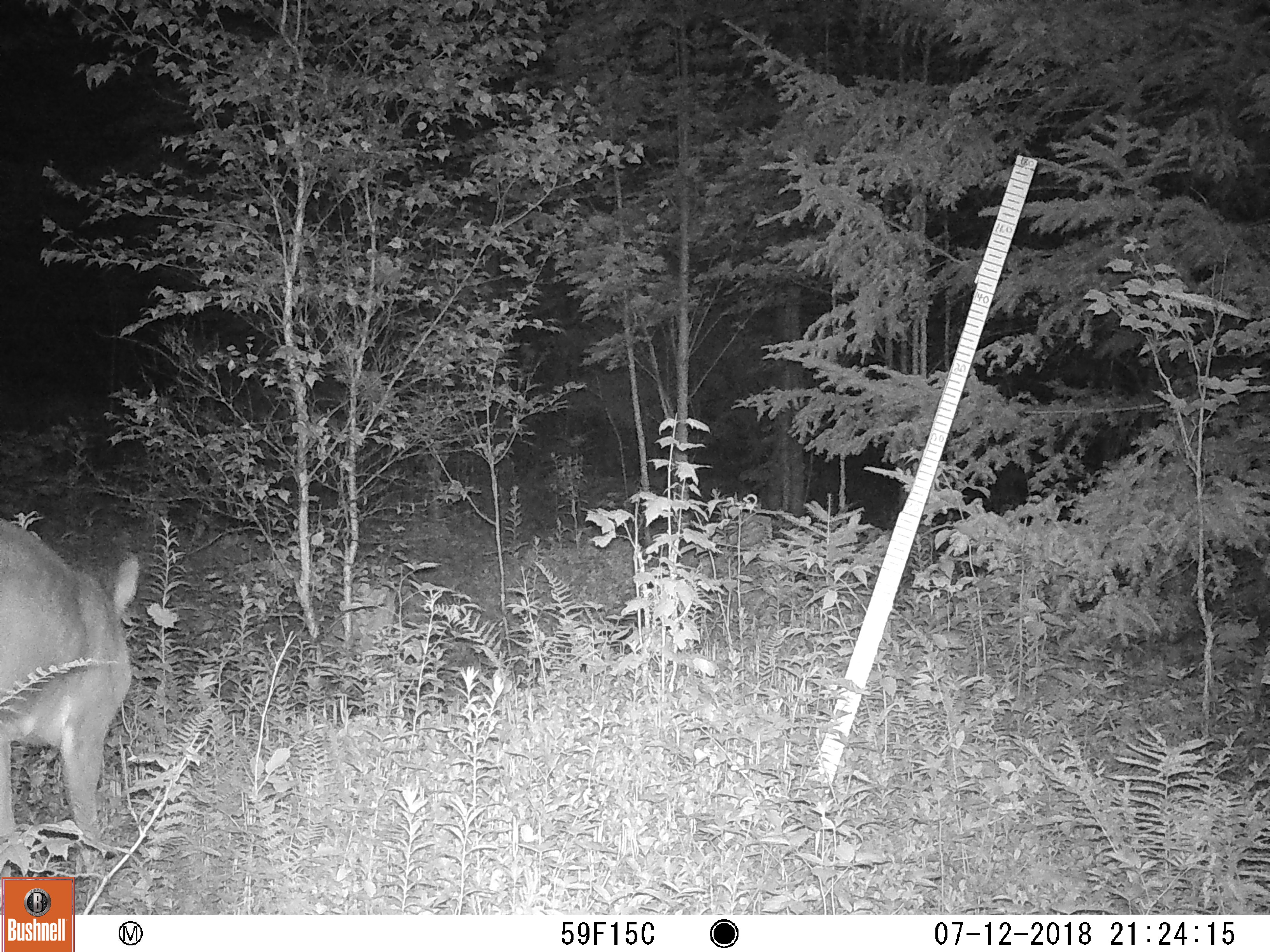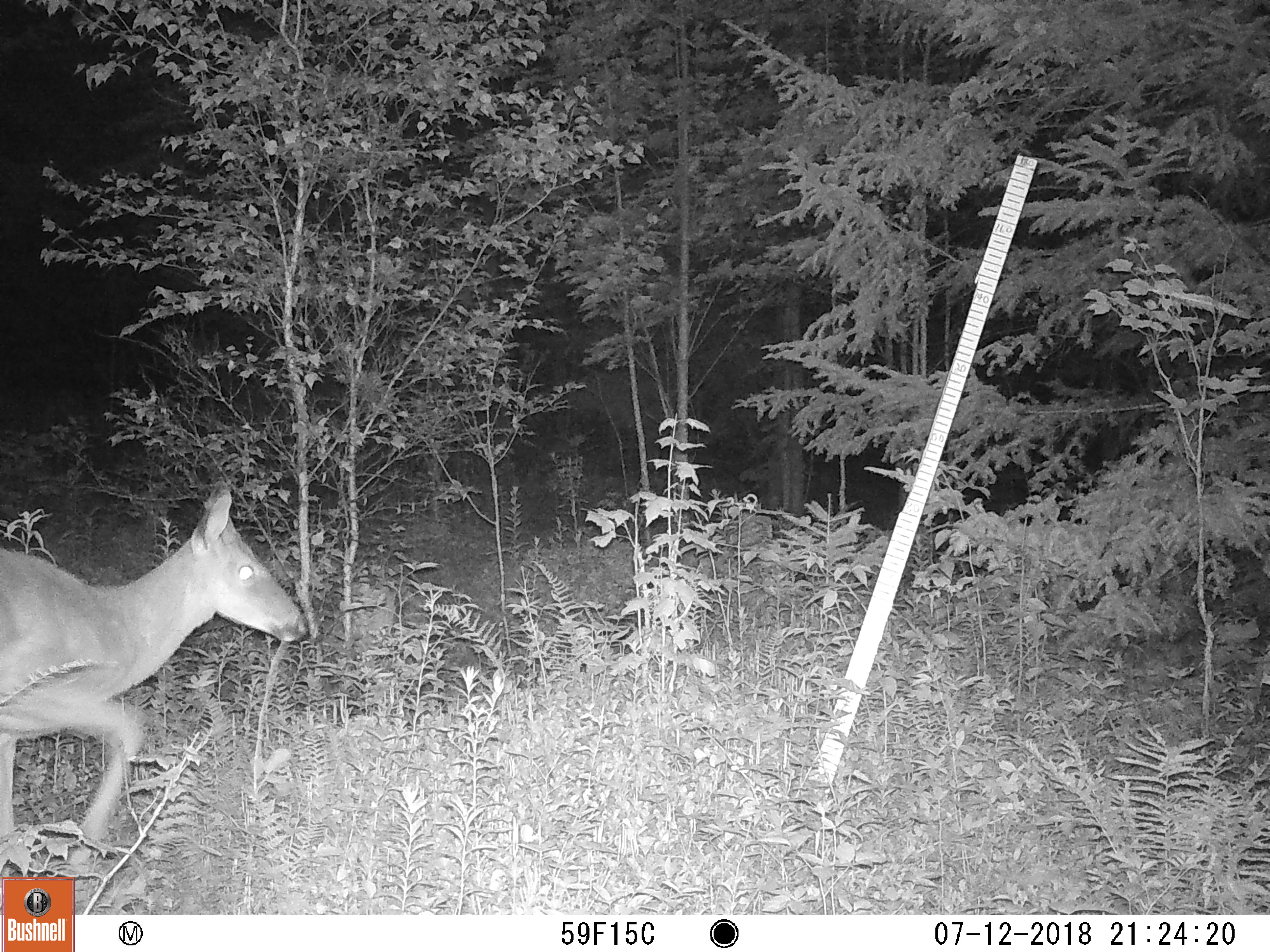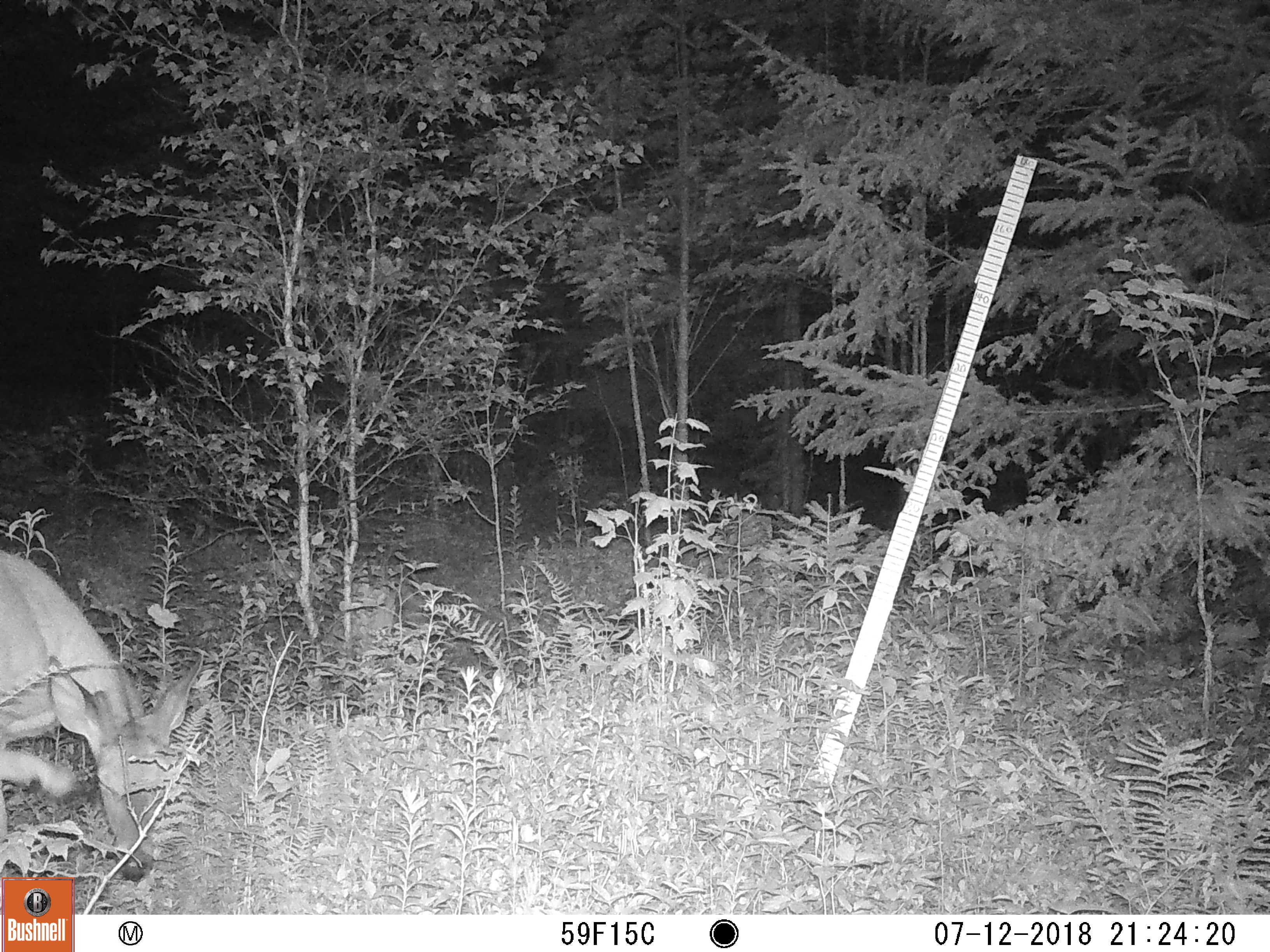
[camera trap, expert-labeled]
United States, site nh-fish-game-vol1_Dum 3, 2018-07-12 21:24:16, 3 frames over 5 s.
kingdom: Animalia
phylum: Chordata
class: Mammalia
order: Artiodactyla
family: Cervidae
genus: Odocoileus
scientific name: Odocoileus virginianus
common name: white-tailed deer